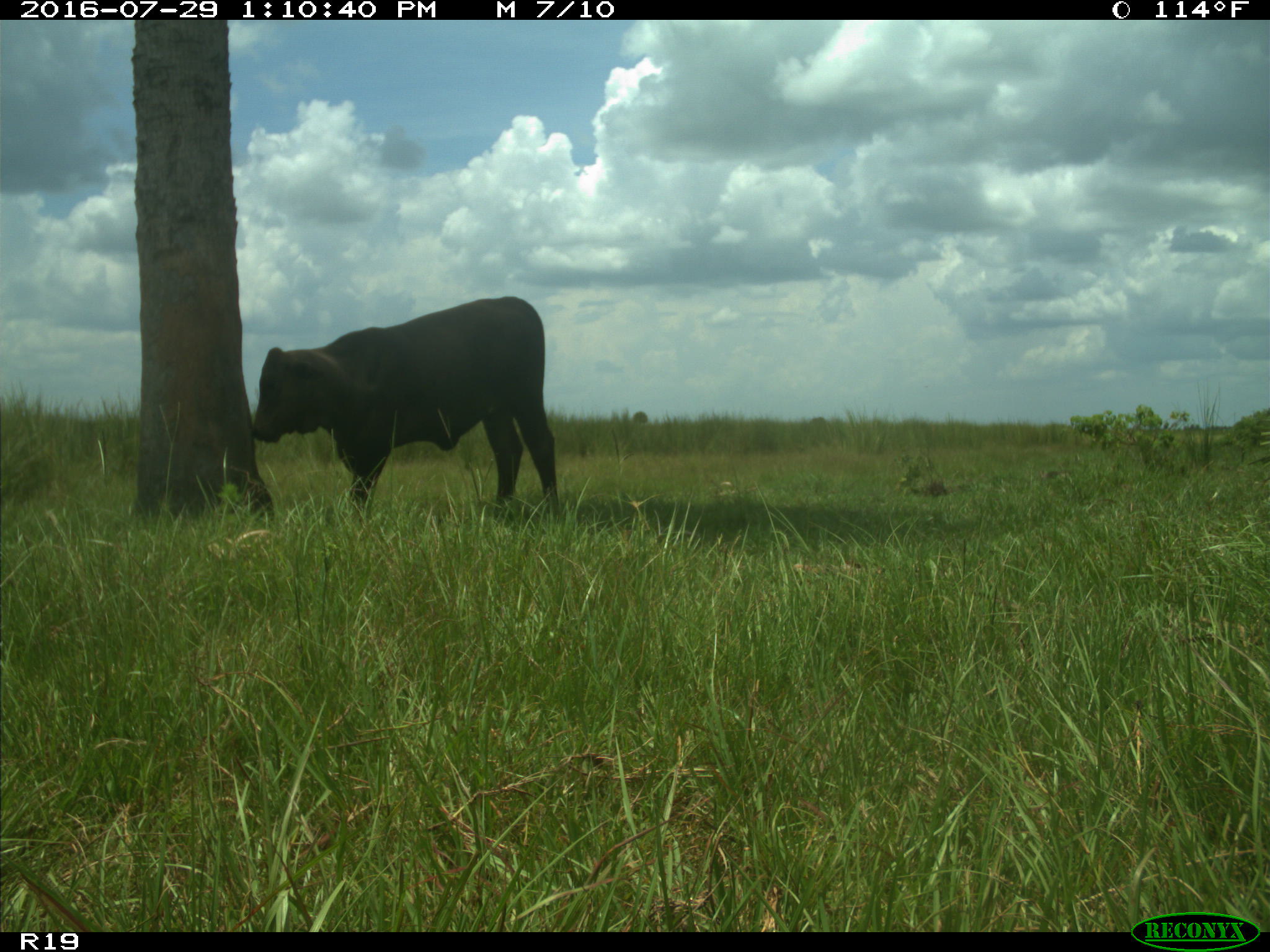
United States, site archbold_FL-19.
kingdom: Animalia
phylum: Chordata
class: Mammalia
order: Artiodactyla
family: Bovidae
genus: Bos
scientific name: Bos taurus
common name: domestic cow